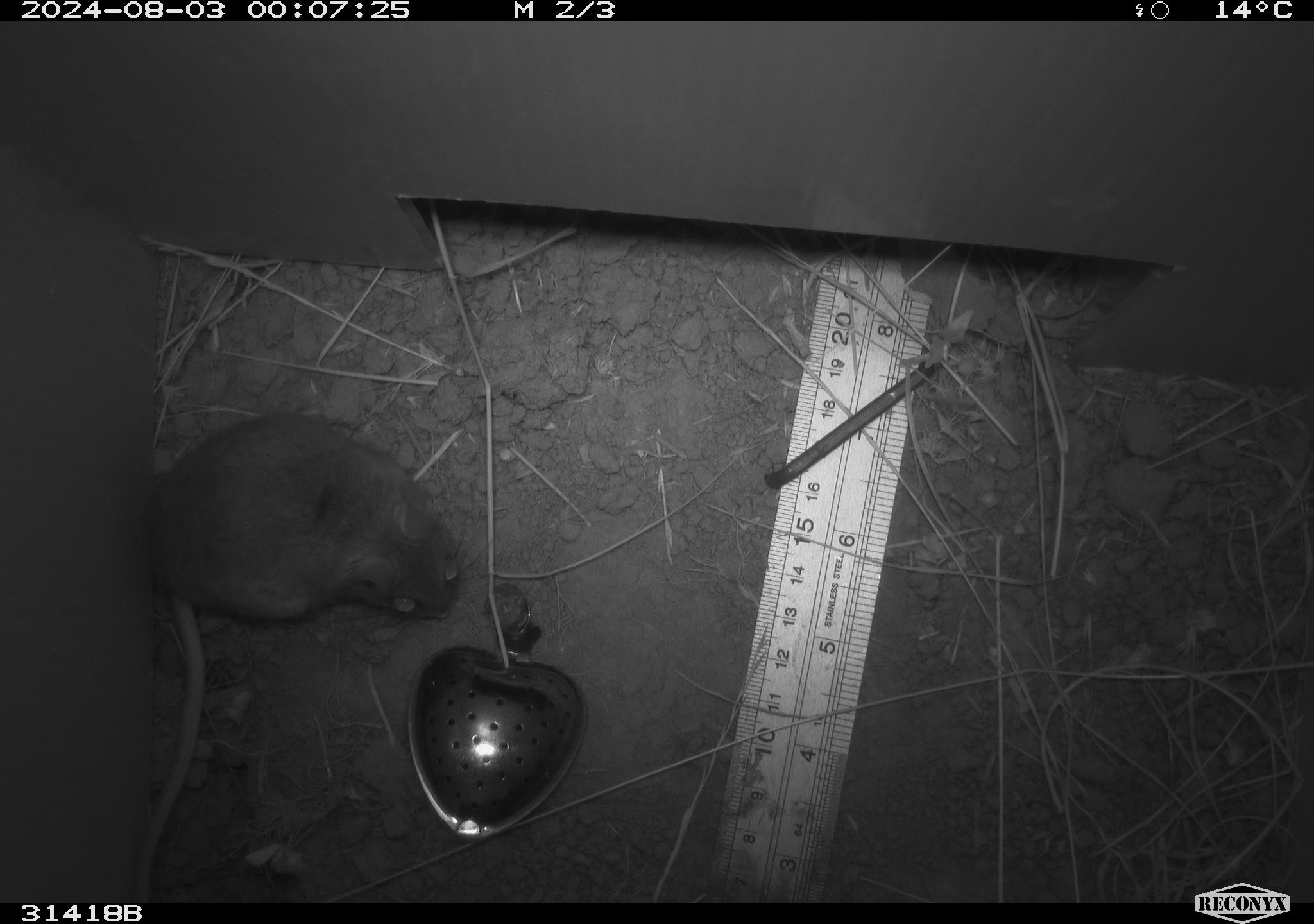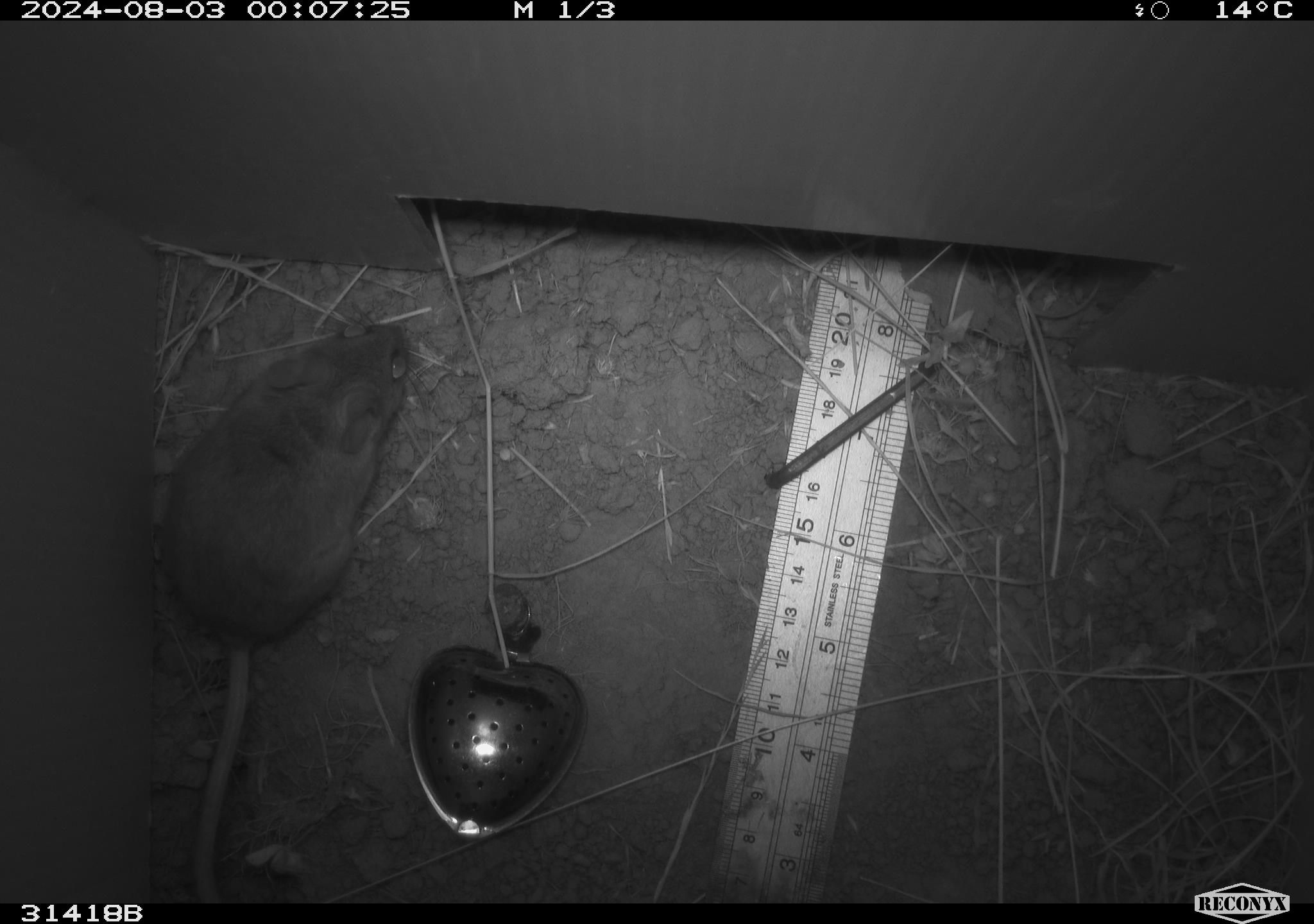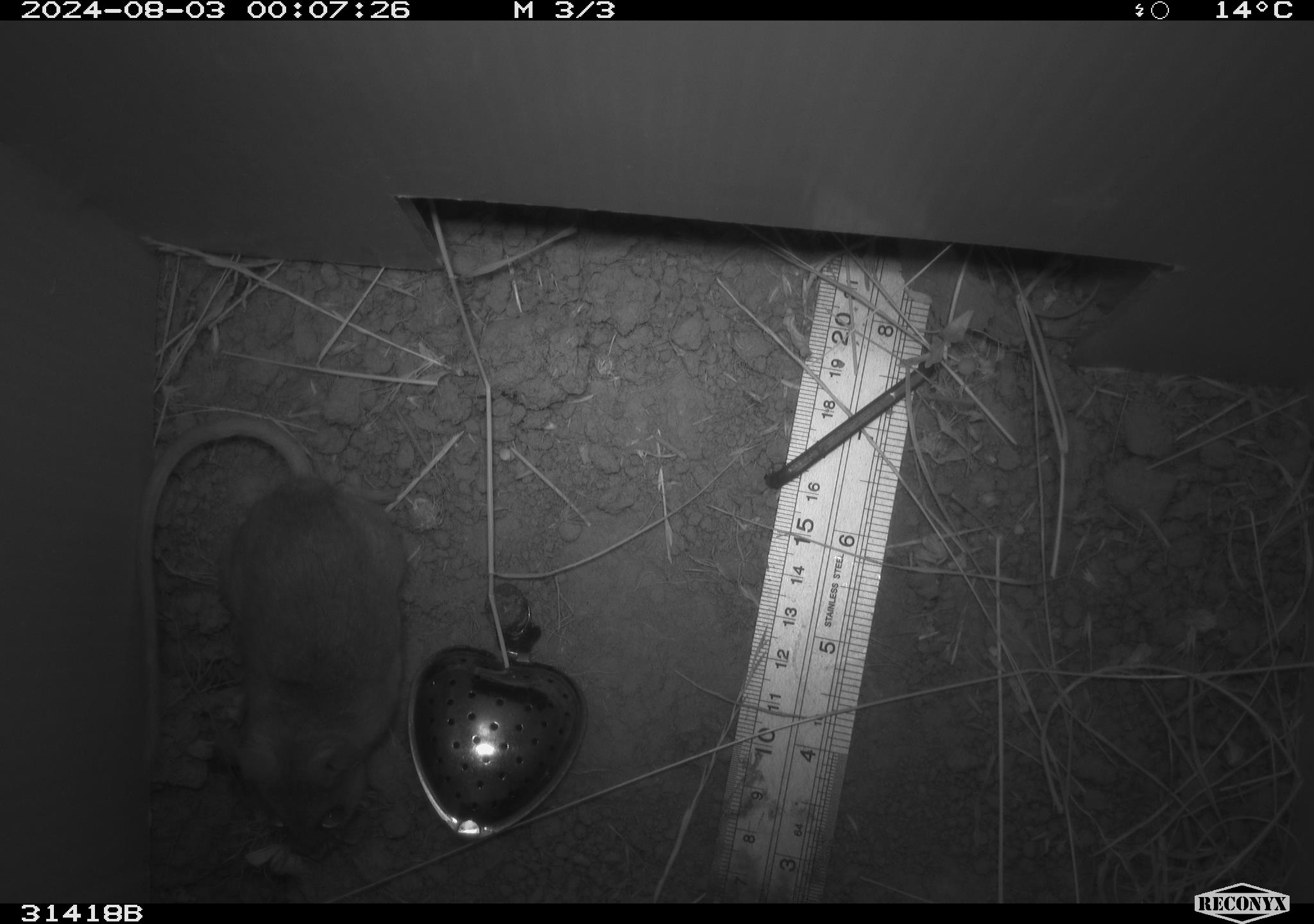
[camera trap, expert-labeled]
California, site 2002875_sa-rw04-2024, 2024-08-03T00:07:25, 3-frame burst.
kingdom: Animalia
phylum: Chordata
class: Mammalia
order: Rodentia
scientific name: Rodentia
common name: rodent